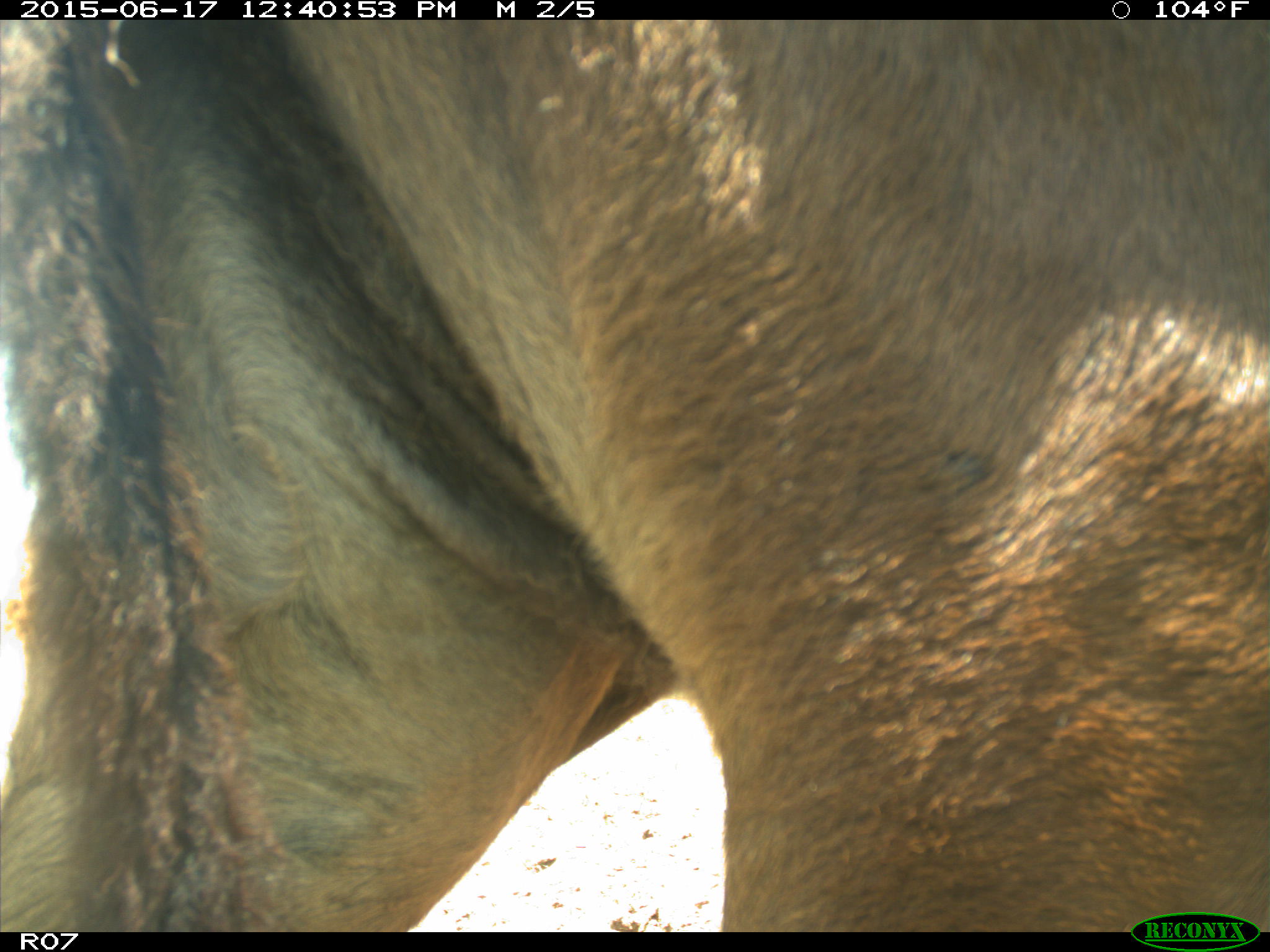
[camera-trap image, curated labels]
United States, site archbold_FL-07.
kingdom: Animalia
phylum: Chordata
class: Mammalia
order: Artiodactyla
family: Bovidae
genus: Bos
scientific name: Bos taurus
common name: domestic cow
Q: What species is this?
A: Bos taurus (domestic cow).